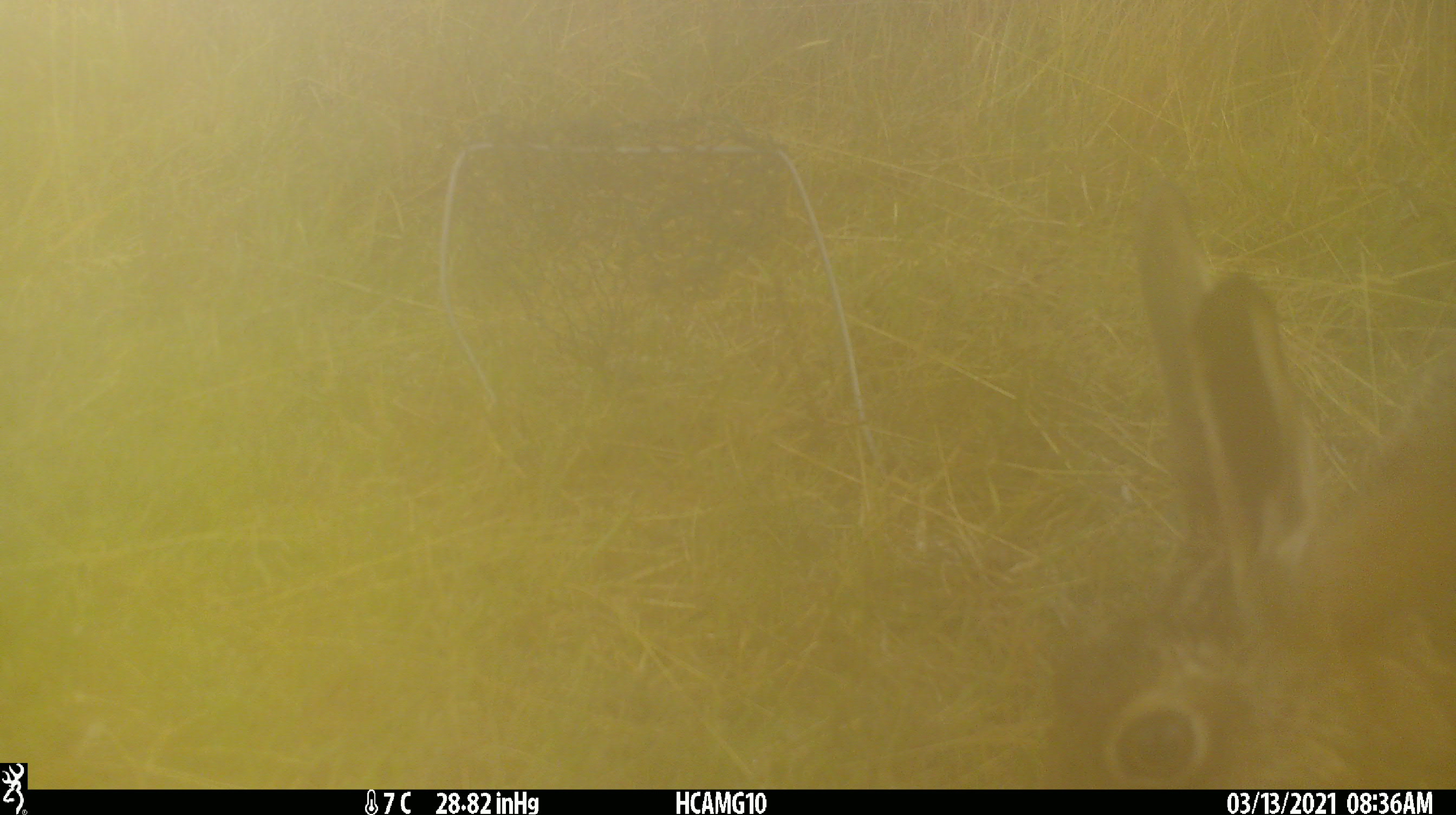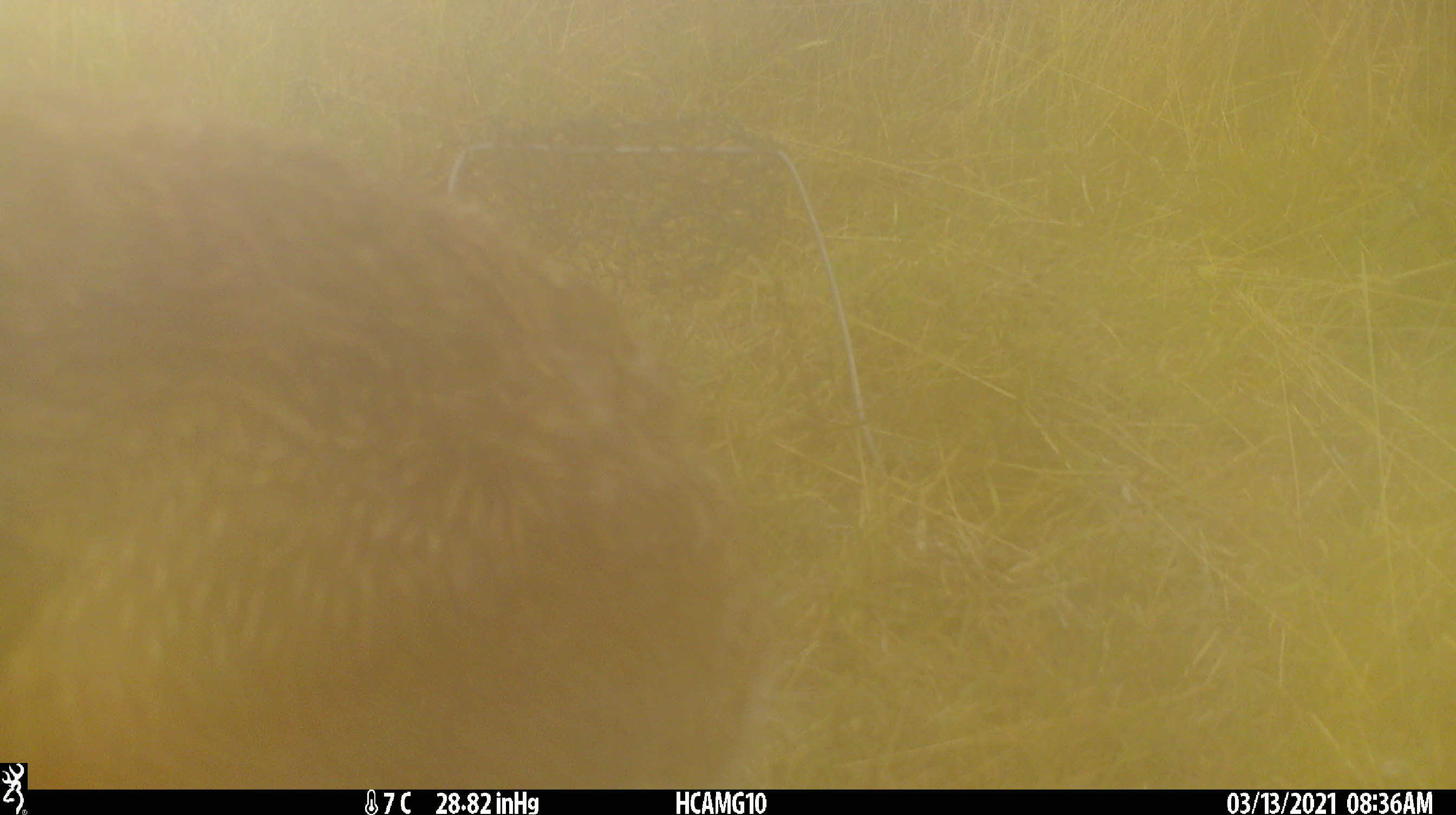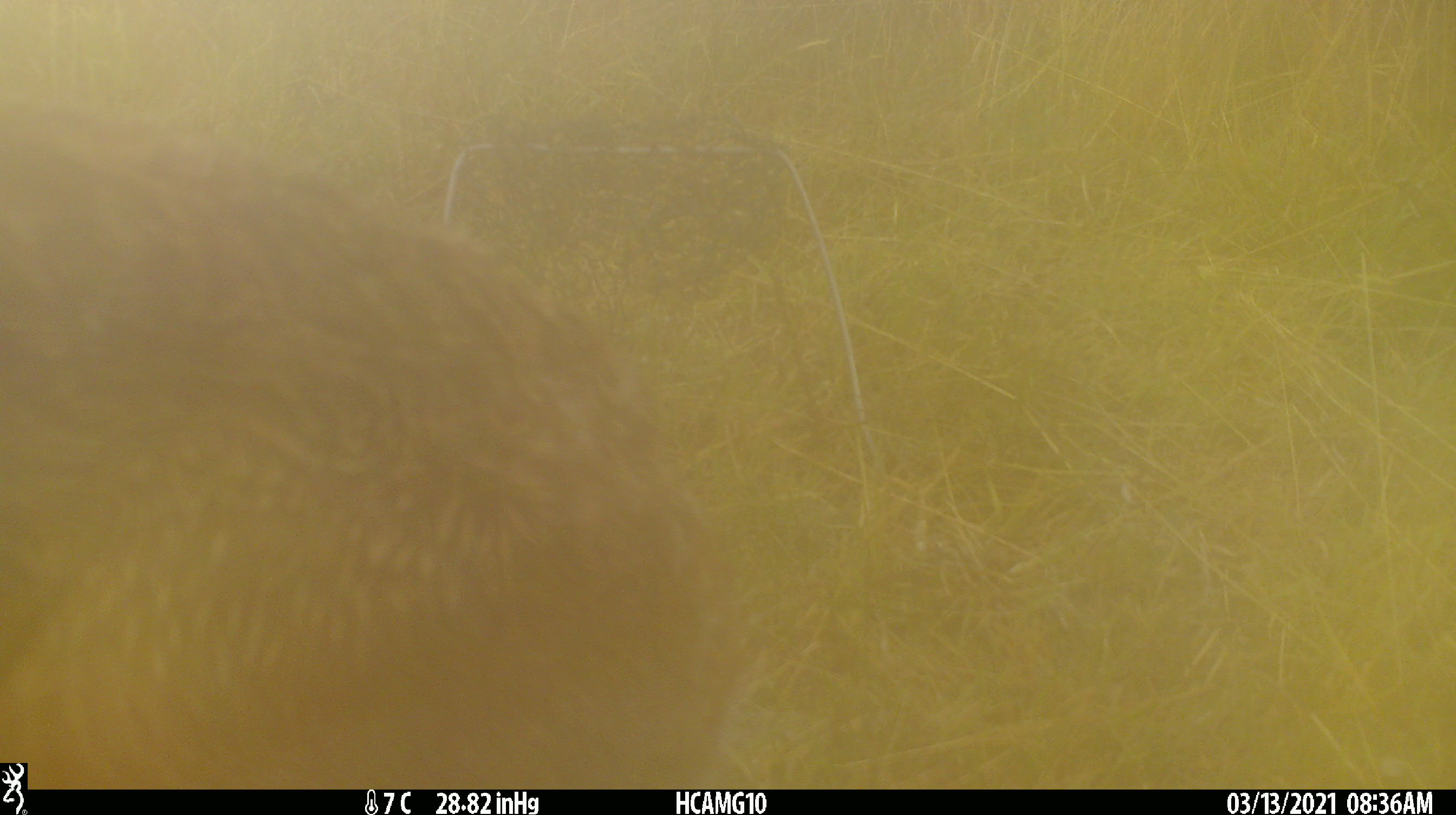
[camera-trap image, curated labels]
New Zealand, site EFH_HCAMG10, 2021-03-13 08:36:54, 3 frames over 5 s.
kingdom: Animalia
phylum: Chordata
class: Mammalia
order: Lagomorpha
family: Leporidae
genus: Lepus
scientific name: Lepus europaeus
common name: brown hare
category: hare